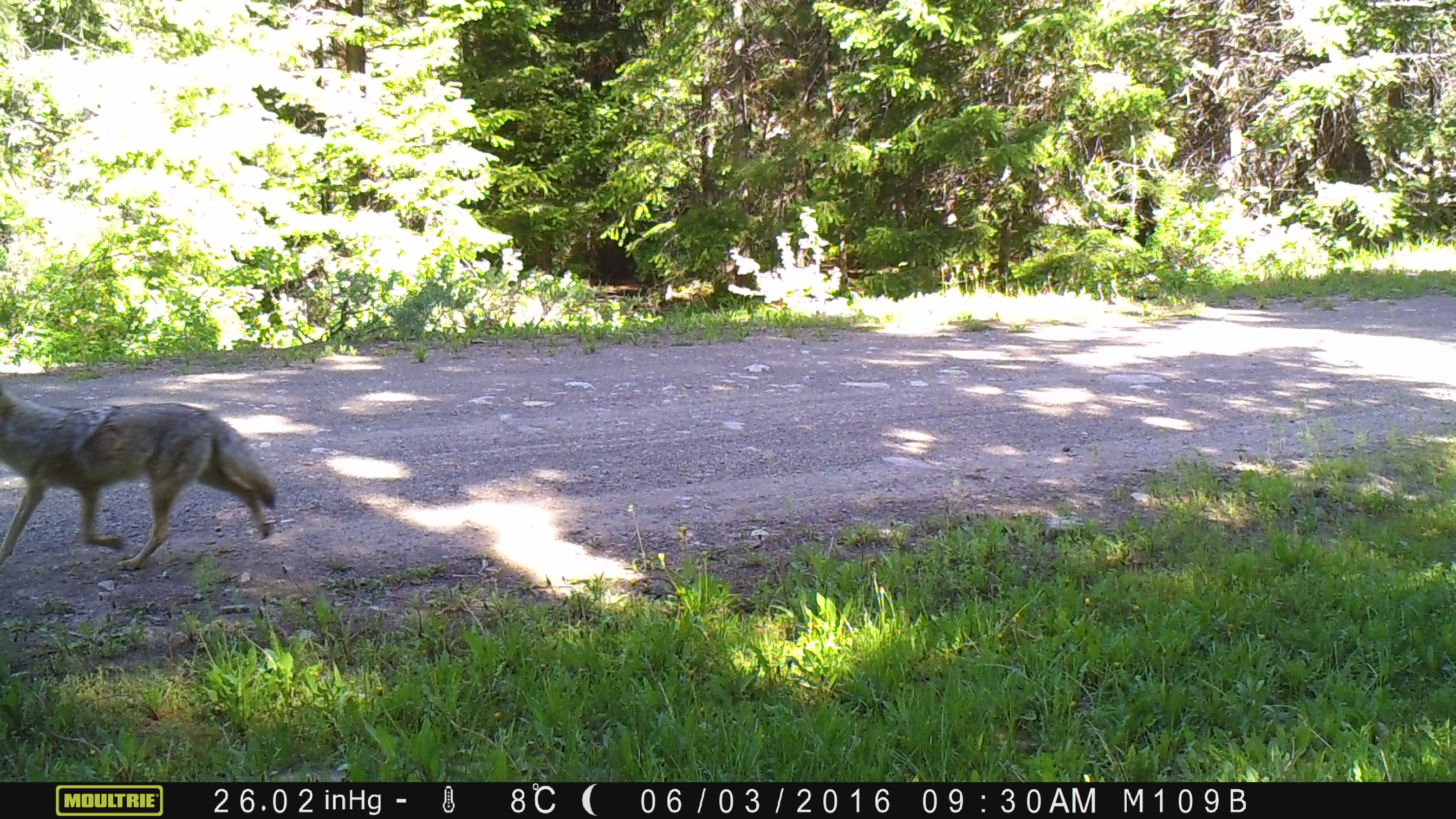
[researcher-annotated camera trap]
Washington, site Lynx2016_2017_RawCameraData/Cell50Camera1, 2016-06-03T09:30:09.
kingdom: Animalia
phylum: Chordata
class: Mammalia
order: Carnivora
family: Canidae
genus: Canis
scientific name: Canis latrans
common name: coyote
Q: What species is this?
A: Canis latrans (coyote).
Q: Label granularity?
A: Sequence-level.